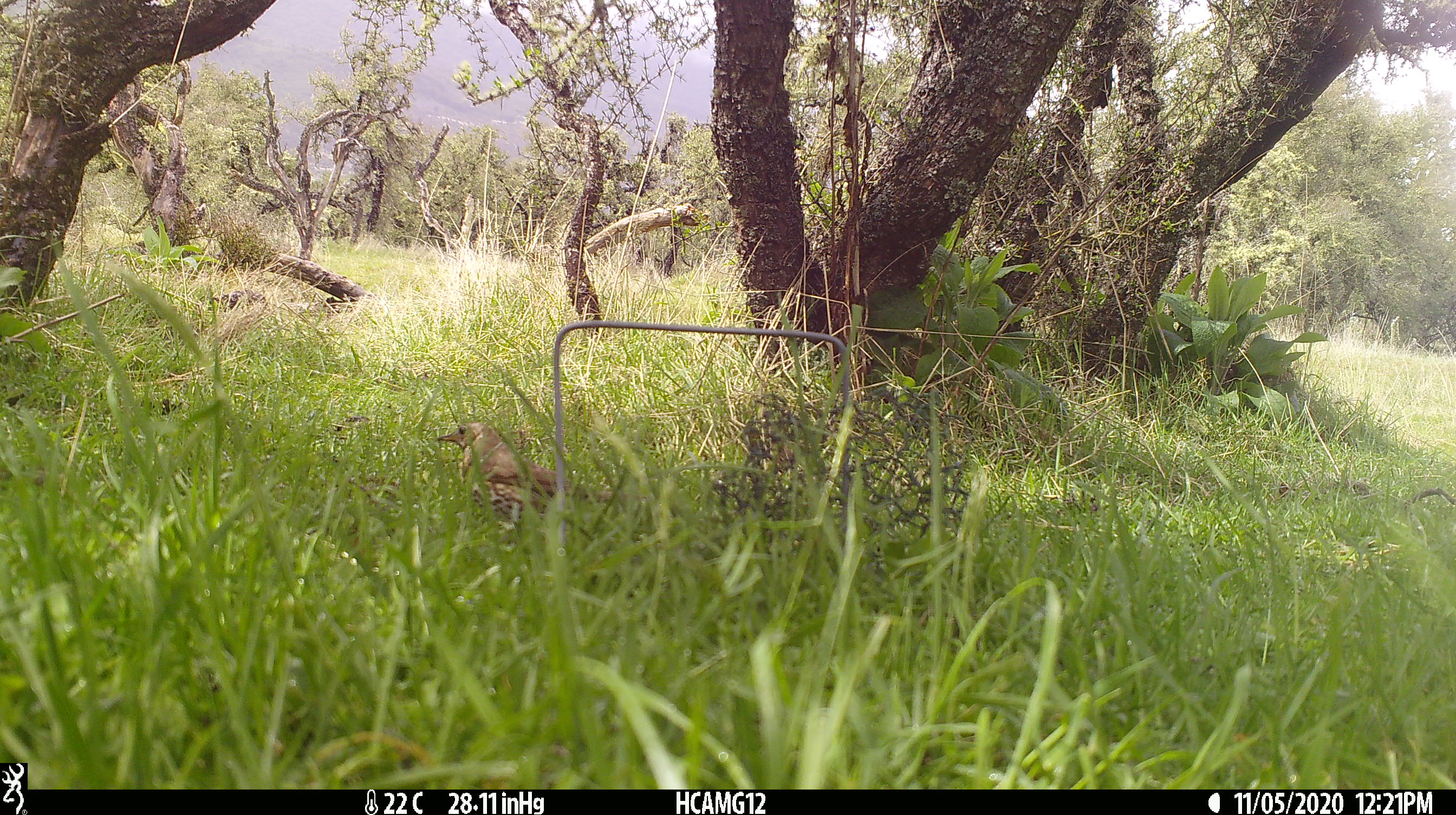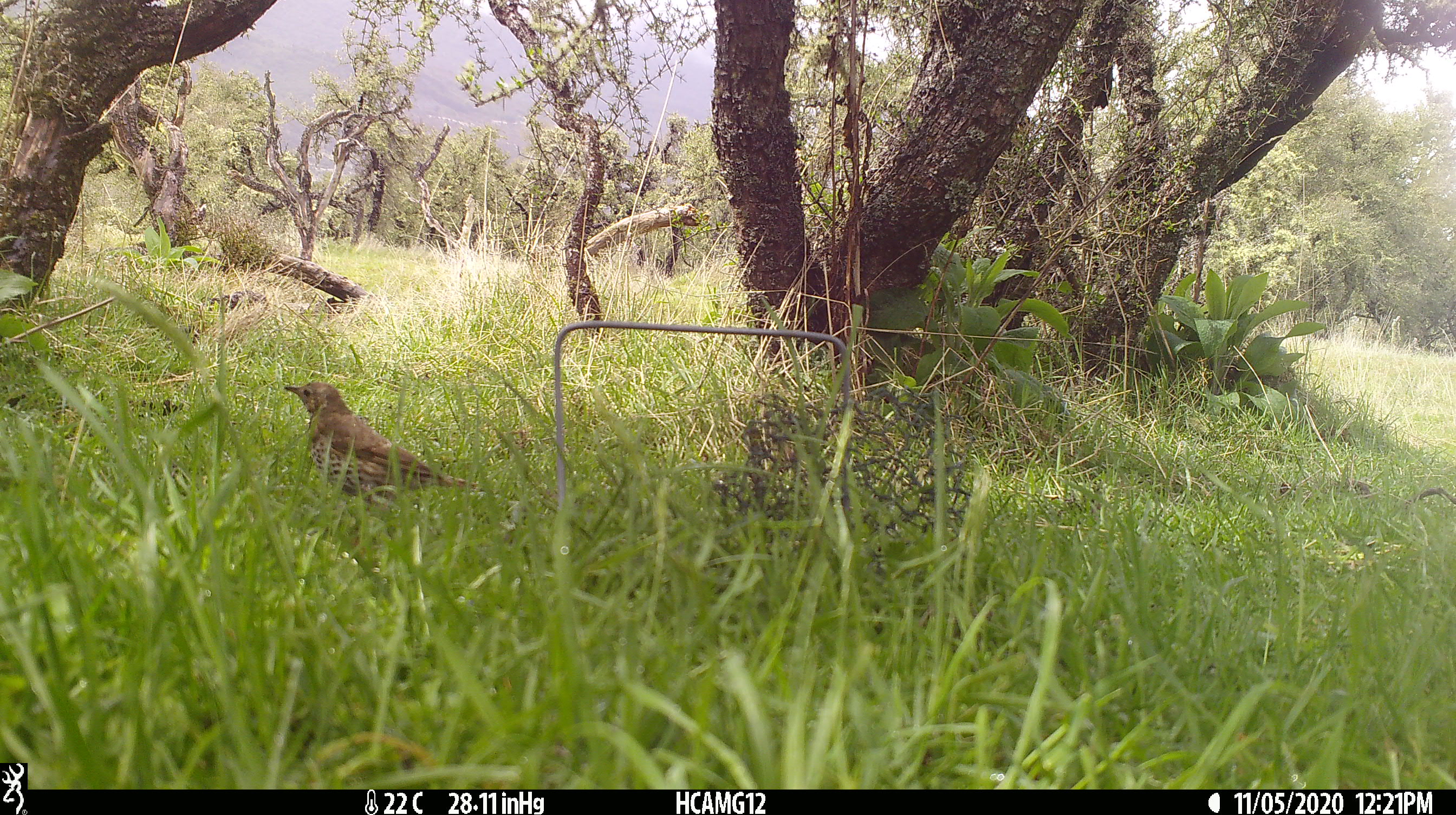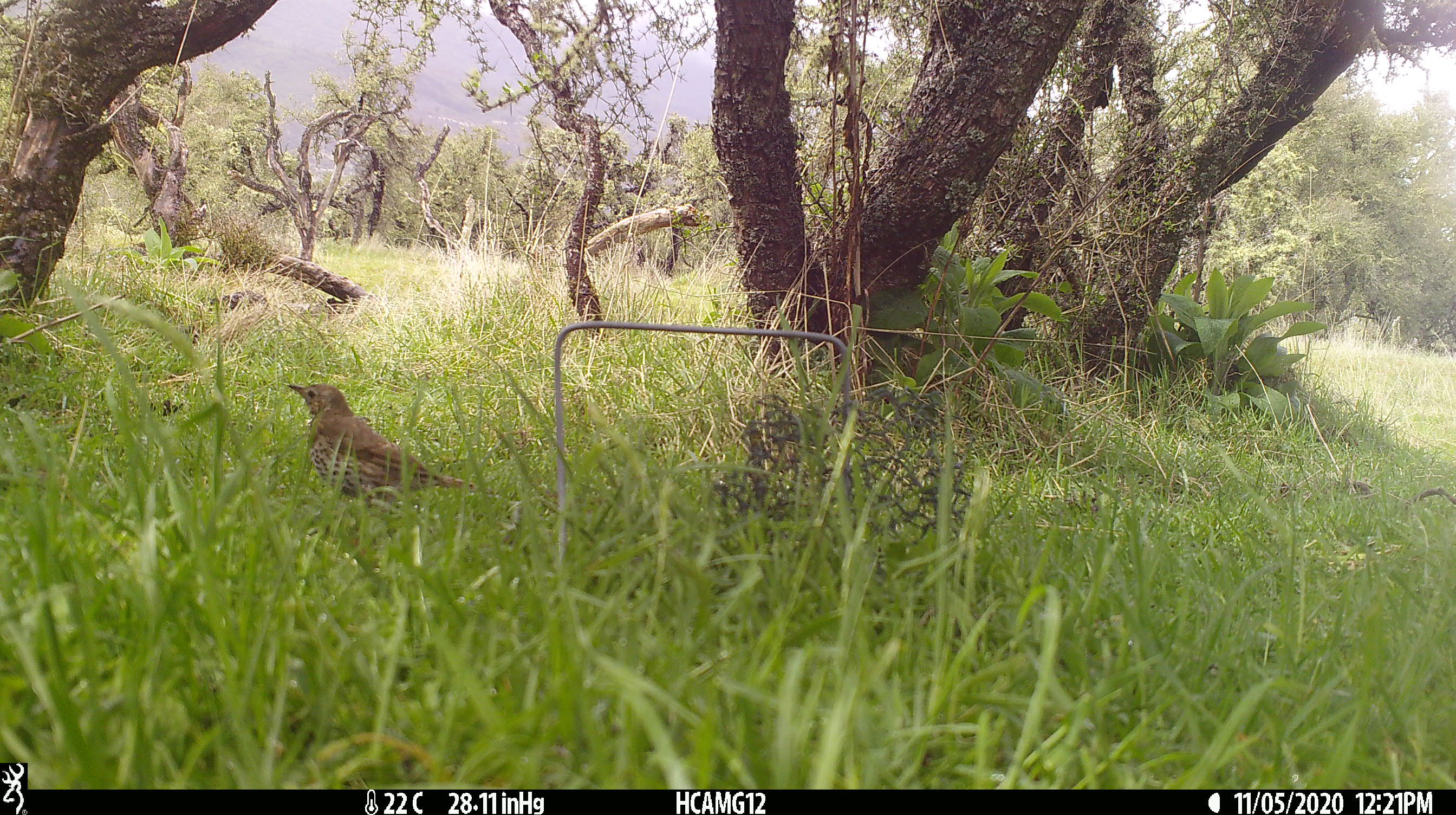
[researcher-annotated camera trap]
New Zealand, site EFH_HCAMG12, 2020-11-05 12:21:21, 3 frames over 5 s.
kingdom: Animalia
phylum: Chordata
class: Aves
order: Passeriformes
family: Turdidae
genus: Turdus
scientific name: Turdus philomelos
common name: song thrush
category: thrush